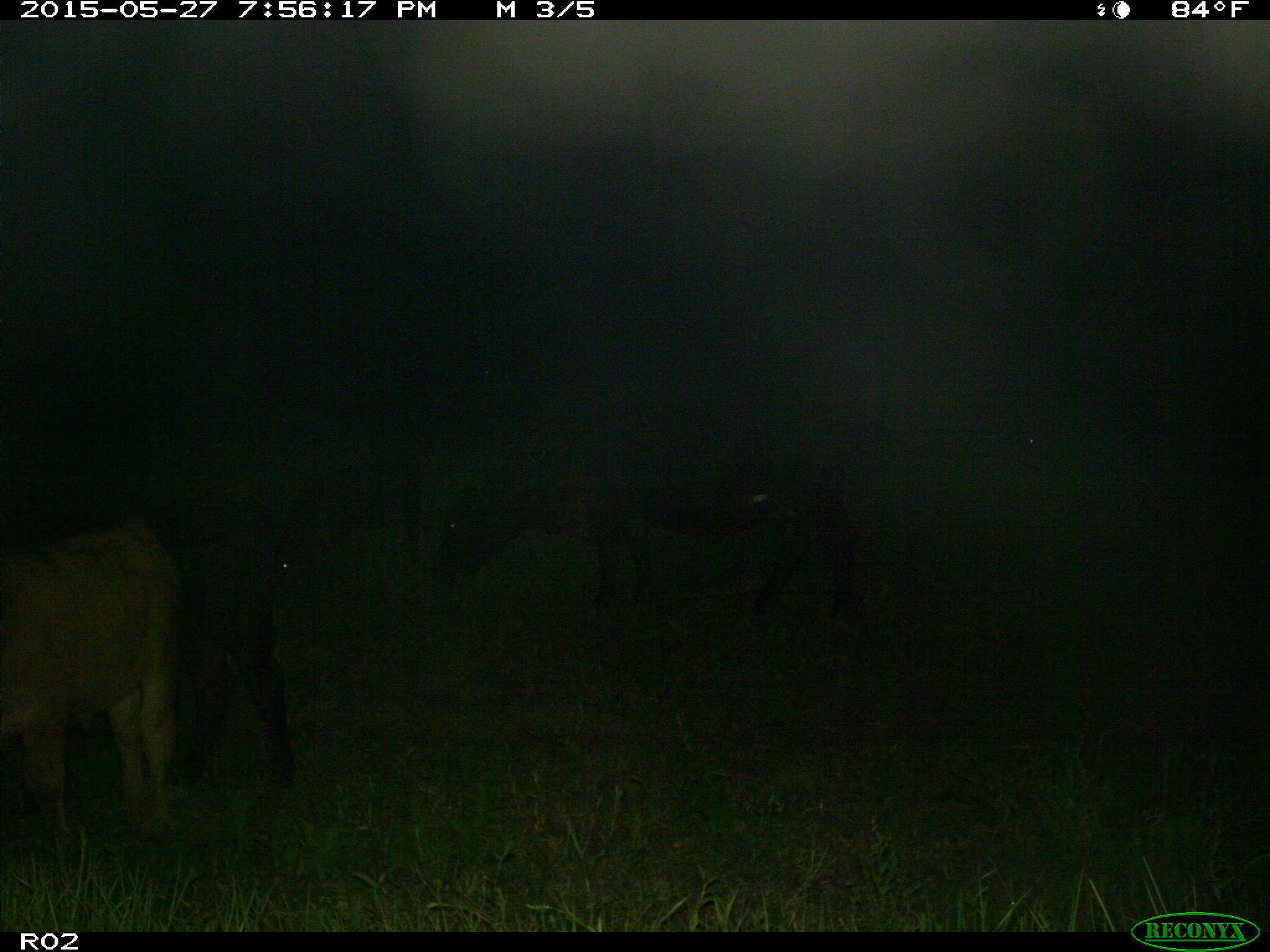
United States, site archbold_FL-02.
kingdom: Animalia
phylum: Chordata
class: Mammalia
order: Artiodactyla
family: Bovidae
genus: Bos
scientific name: Bos taurus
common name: domestic cow